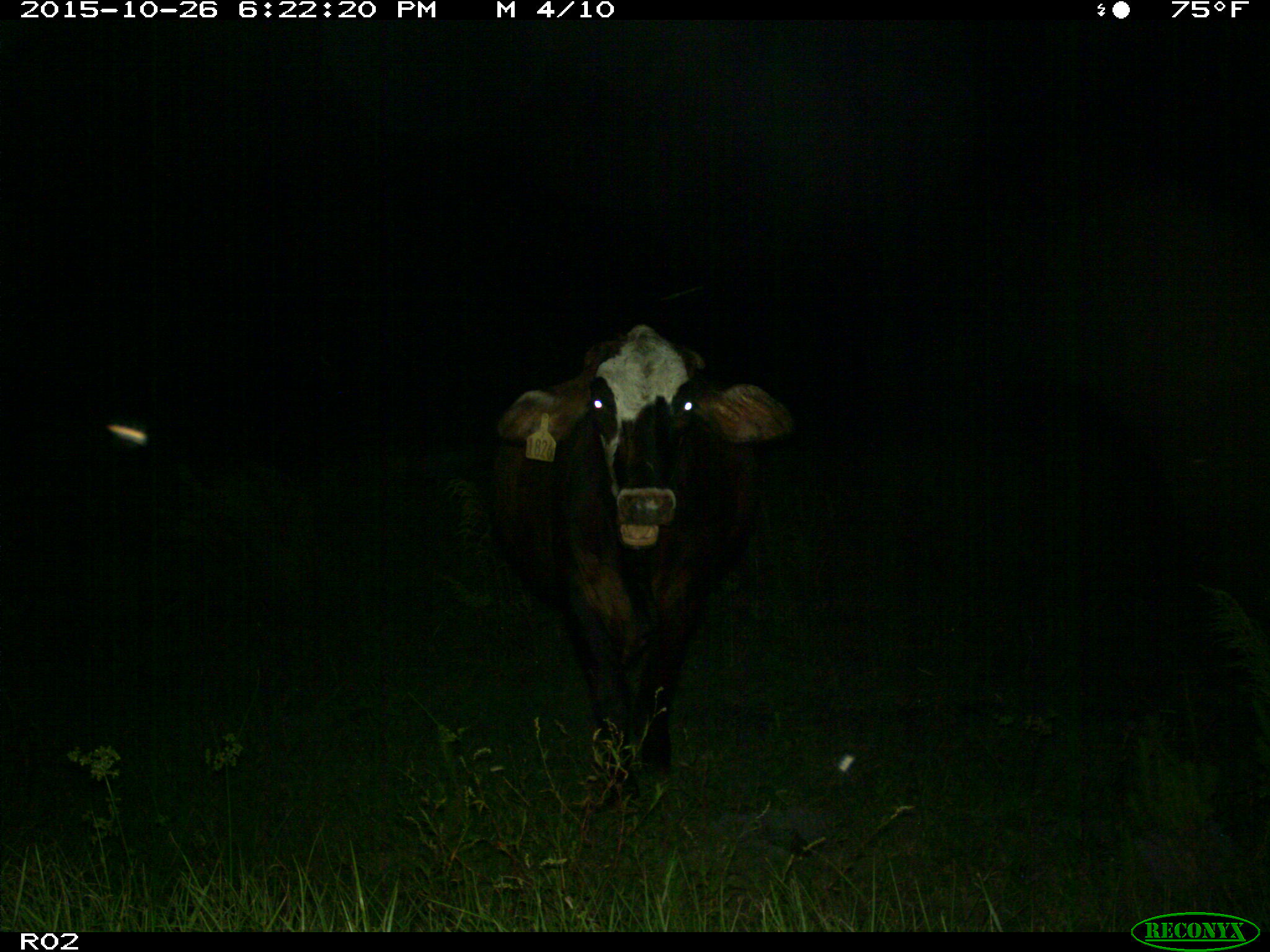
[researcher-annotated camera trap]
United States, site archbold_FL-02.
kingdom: Animalia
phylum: Chordata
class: Mammalia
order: Artiodactyla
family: Bovidae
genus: Bos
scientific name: Bos taurus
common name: domestic cow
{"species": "Bos taurus (domestic cow)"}